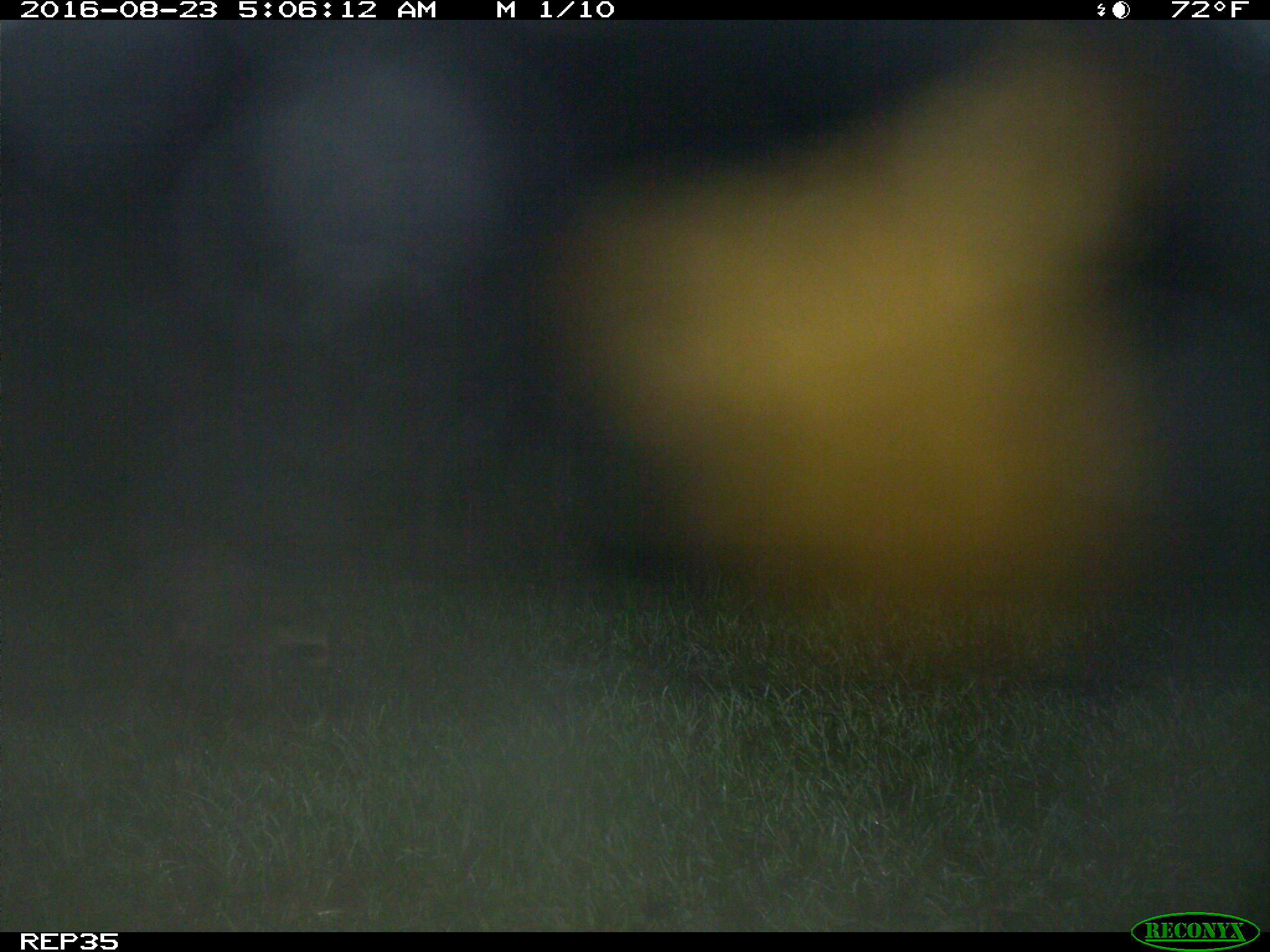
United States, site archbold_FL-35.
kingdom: Animalia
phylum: Chordata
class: Mammalia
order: Carnivora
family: Procyonidae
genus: Procyon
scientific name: Procyon lotor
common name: common raccoon